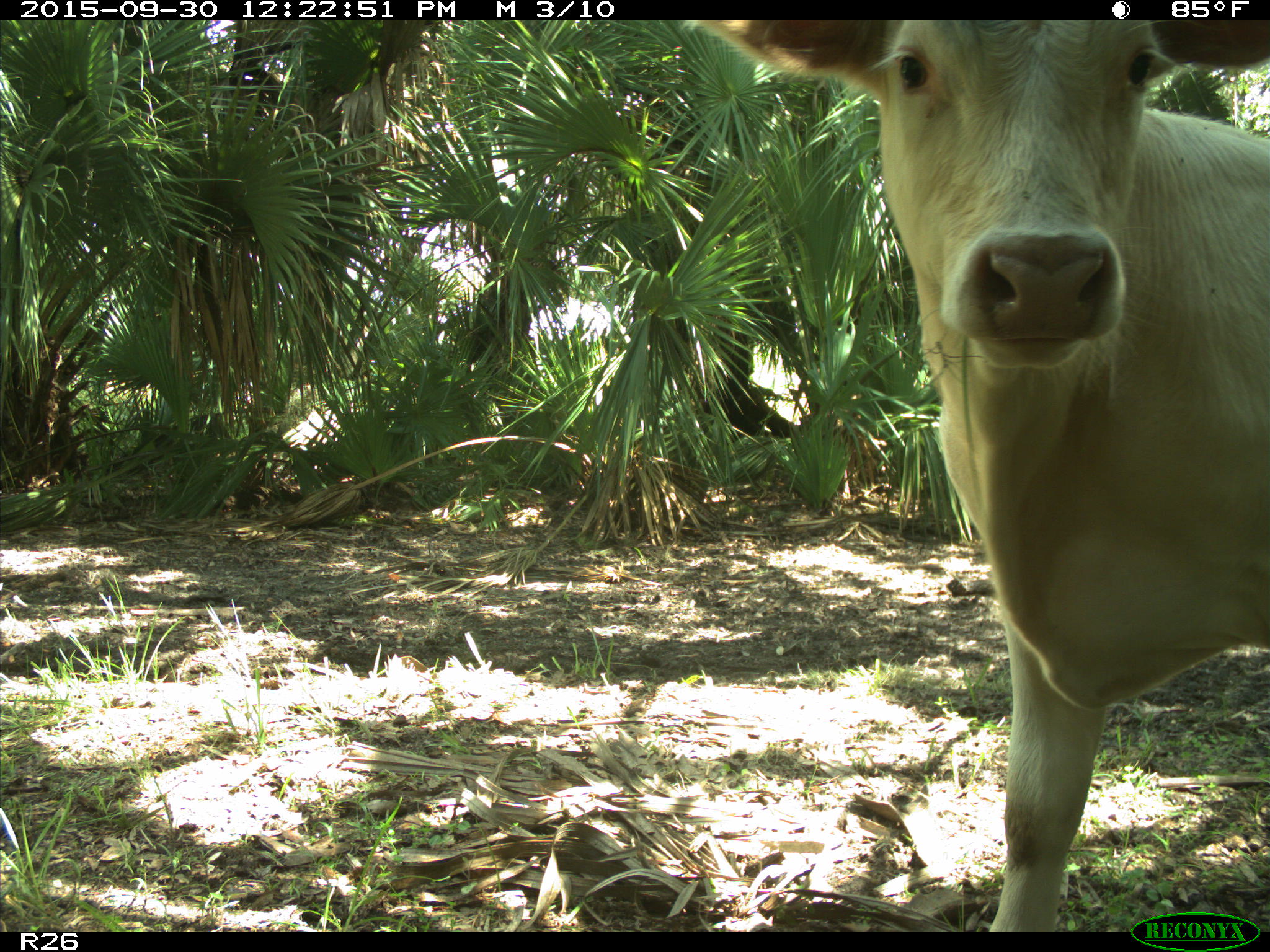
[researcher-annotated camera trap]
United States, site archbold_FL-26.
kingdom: Animalia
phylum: Chordata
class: Mammalia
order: Artiodactyla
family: Bovidae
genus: Bos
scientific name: Bos taurus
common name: domestic cow